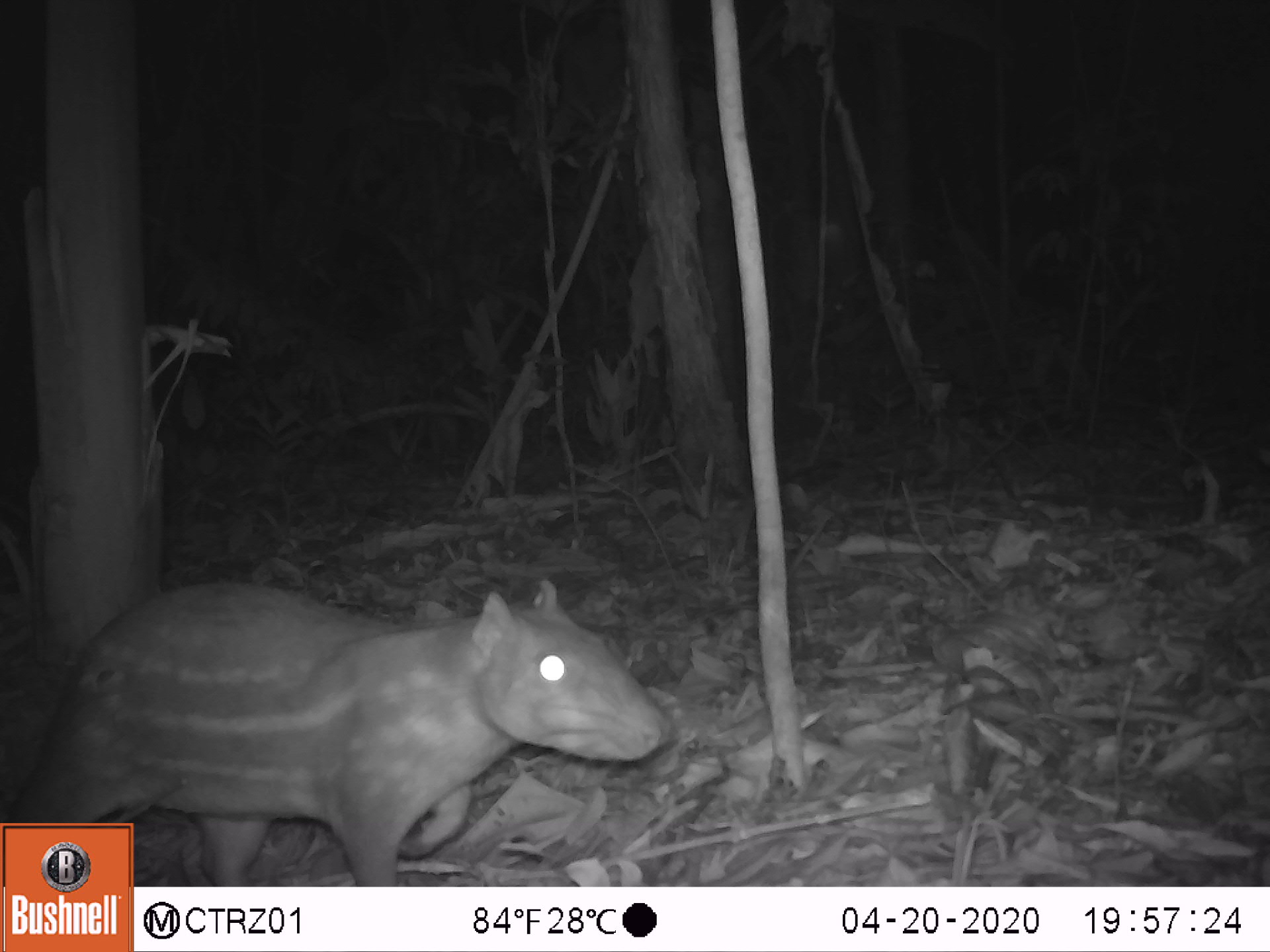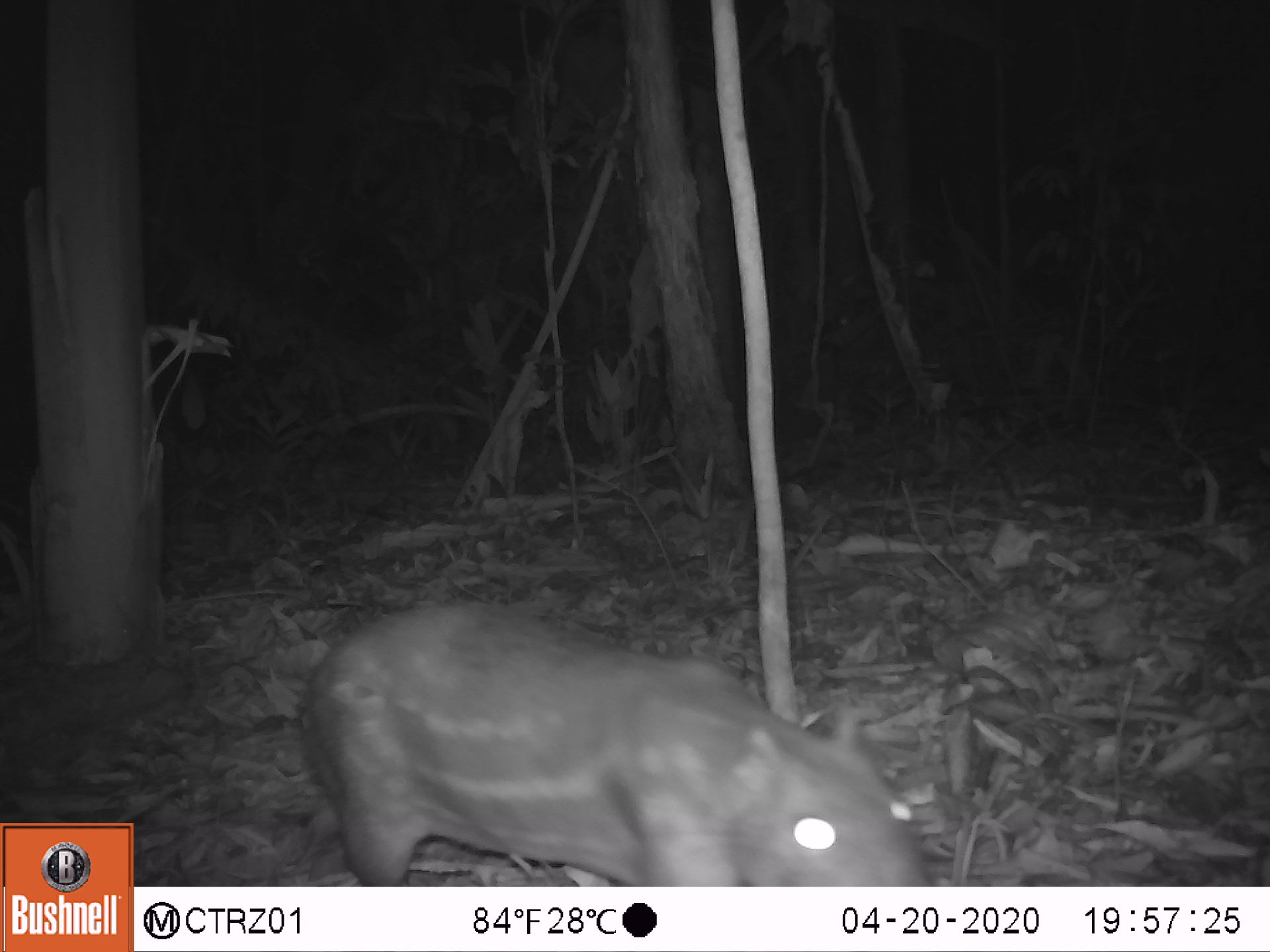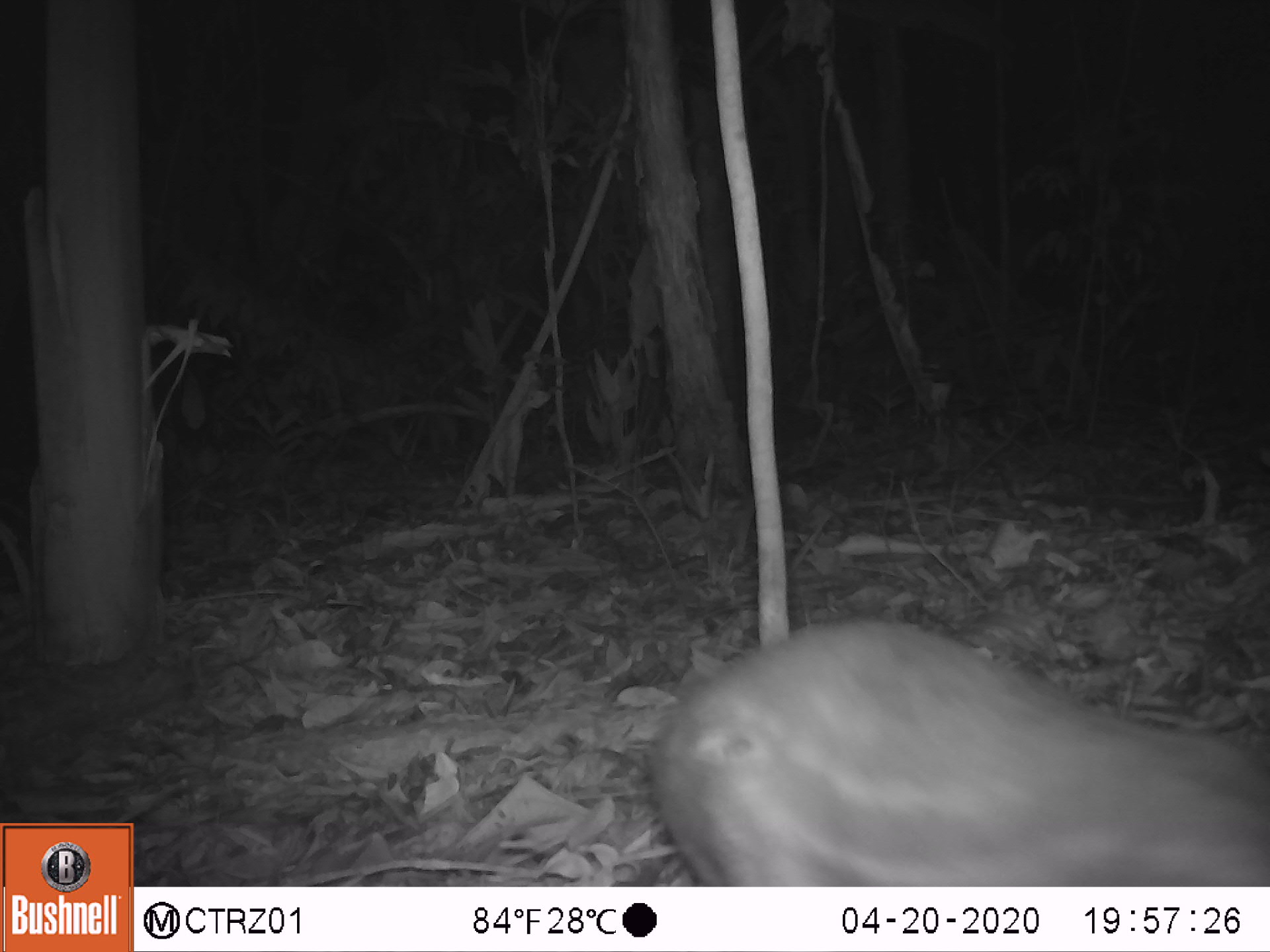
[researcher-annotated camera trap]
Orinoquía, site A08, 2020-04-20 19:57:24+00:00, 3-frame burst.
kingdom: Animalia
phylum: Chordata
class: Mammalia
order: Rodentia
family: Cuniculidae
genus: Cuniculus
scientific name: Cuniculus paca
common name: spotted paca